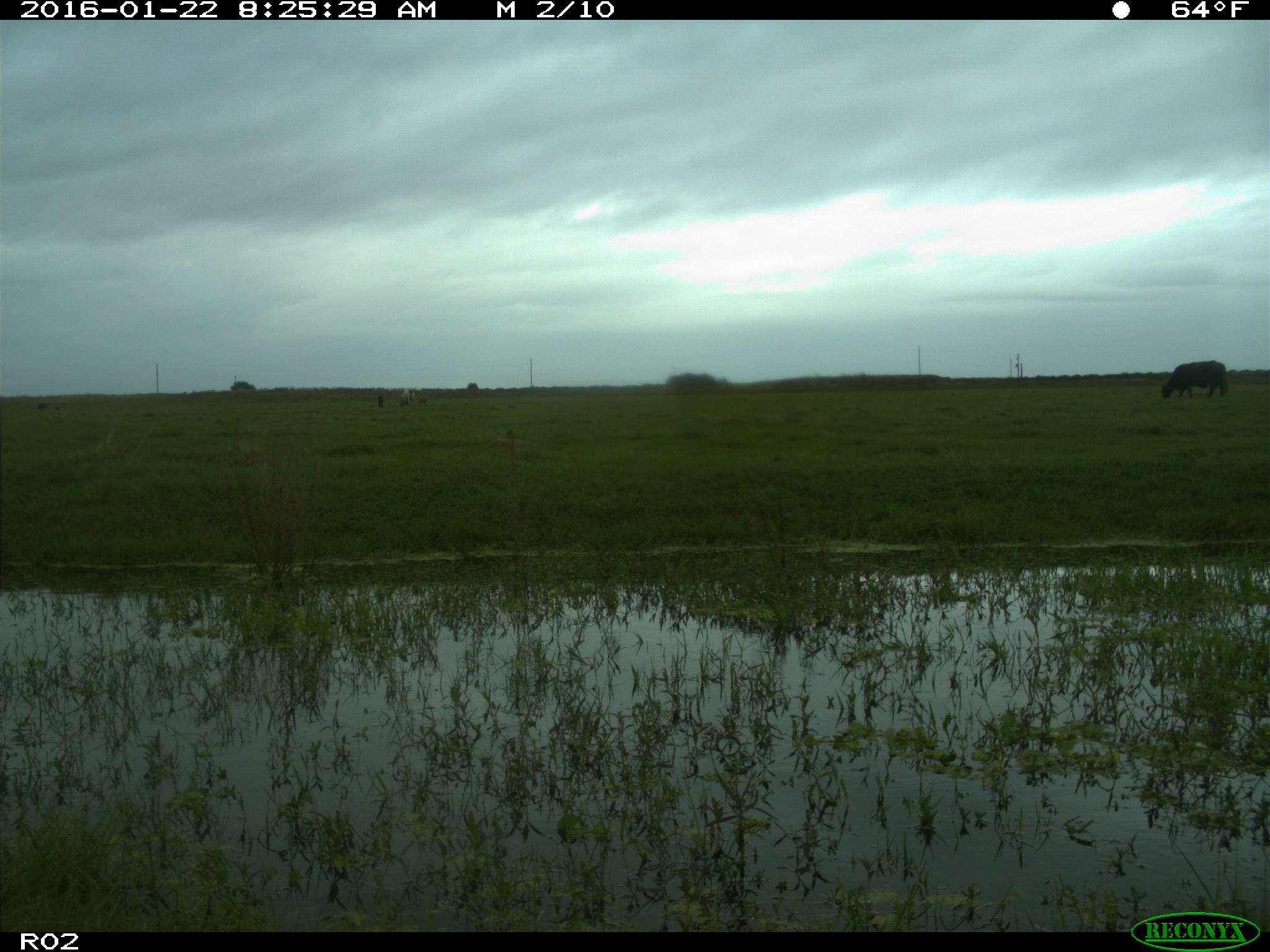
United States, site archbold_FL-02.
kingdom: Animalia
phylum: Chordata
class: Mammalia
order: Artiodactyla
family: Bovidae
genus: Bos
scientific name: Bos taurus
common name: domestic cow